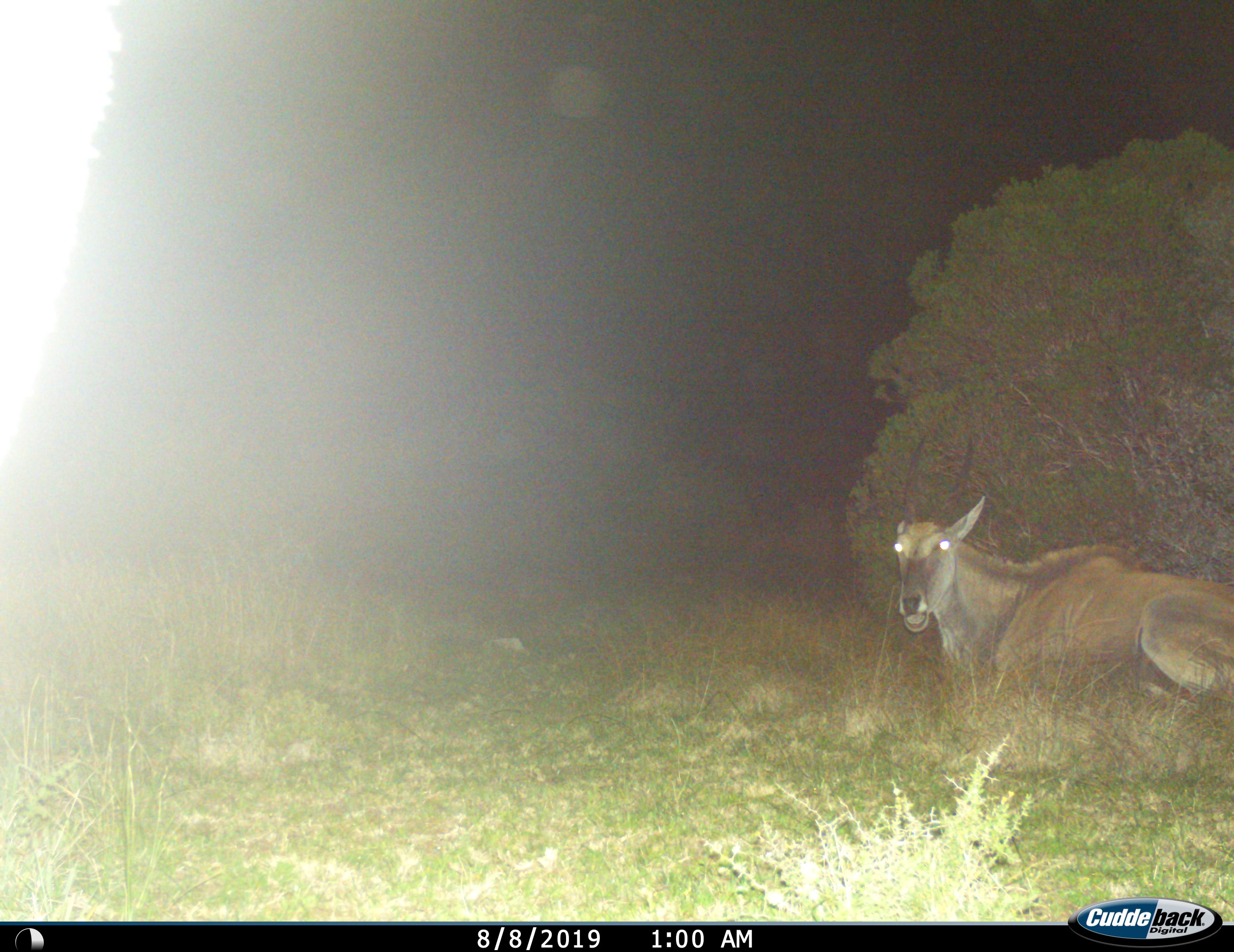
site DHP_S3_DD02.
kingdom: Animalia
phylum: Chordata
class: Mammalia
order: Artiodactyla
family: Bovidae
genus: Tragelaphus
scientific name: Tragelaphus oryx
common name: eland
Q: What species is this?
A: Eland (Tragelaphus oryx).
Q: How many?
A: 1.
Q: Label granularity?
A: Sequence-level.